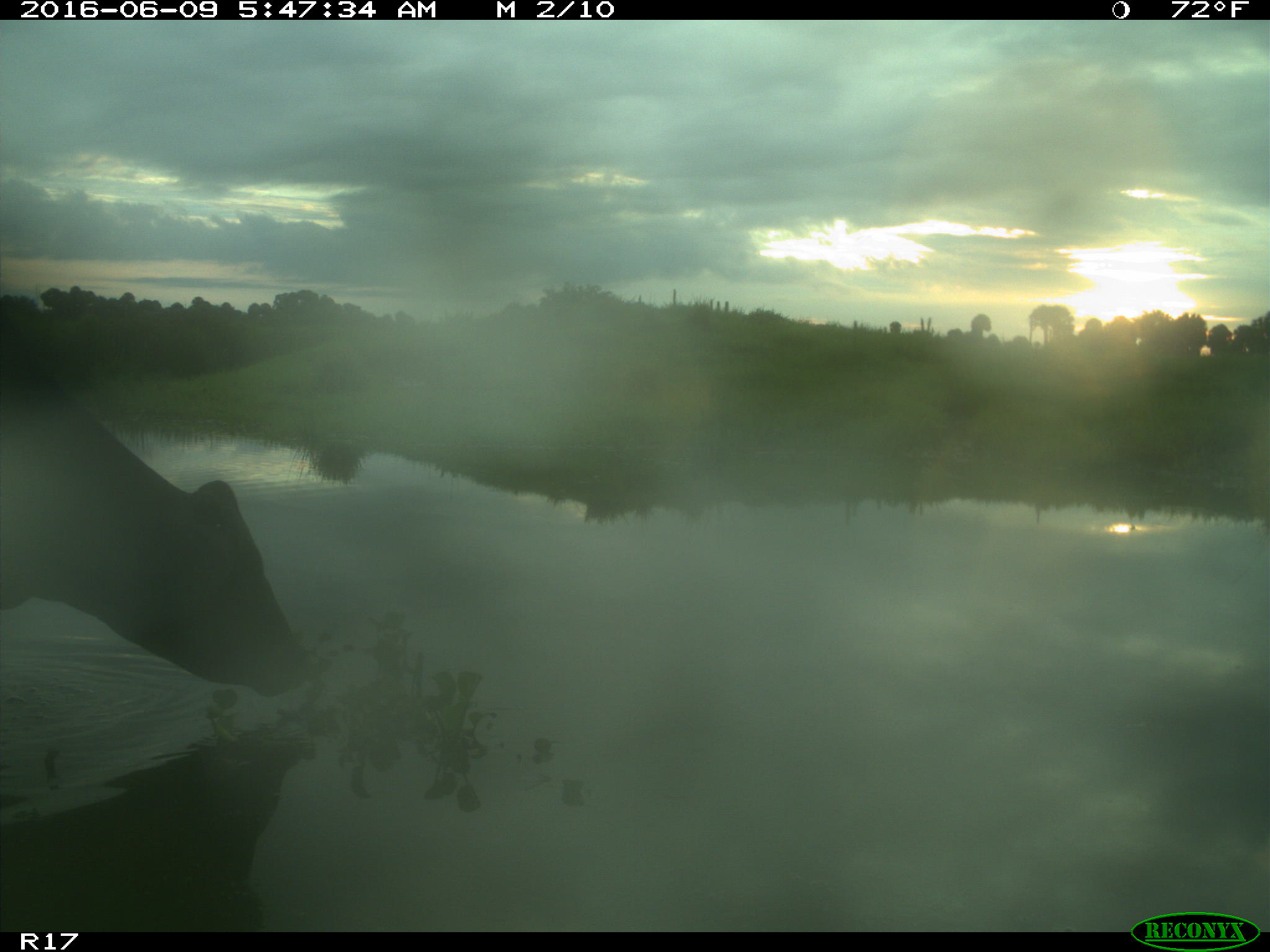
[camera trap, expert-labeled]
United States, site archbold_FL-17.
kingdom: Animalia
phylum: Chordata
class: Mammalia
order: Artiodactyla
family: Bovidae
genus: Bos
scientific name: Bos taurus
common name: domestic cow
Bos taurus (domestic cow).